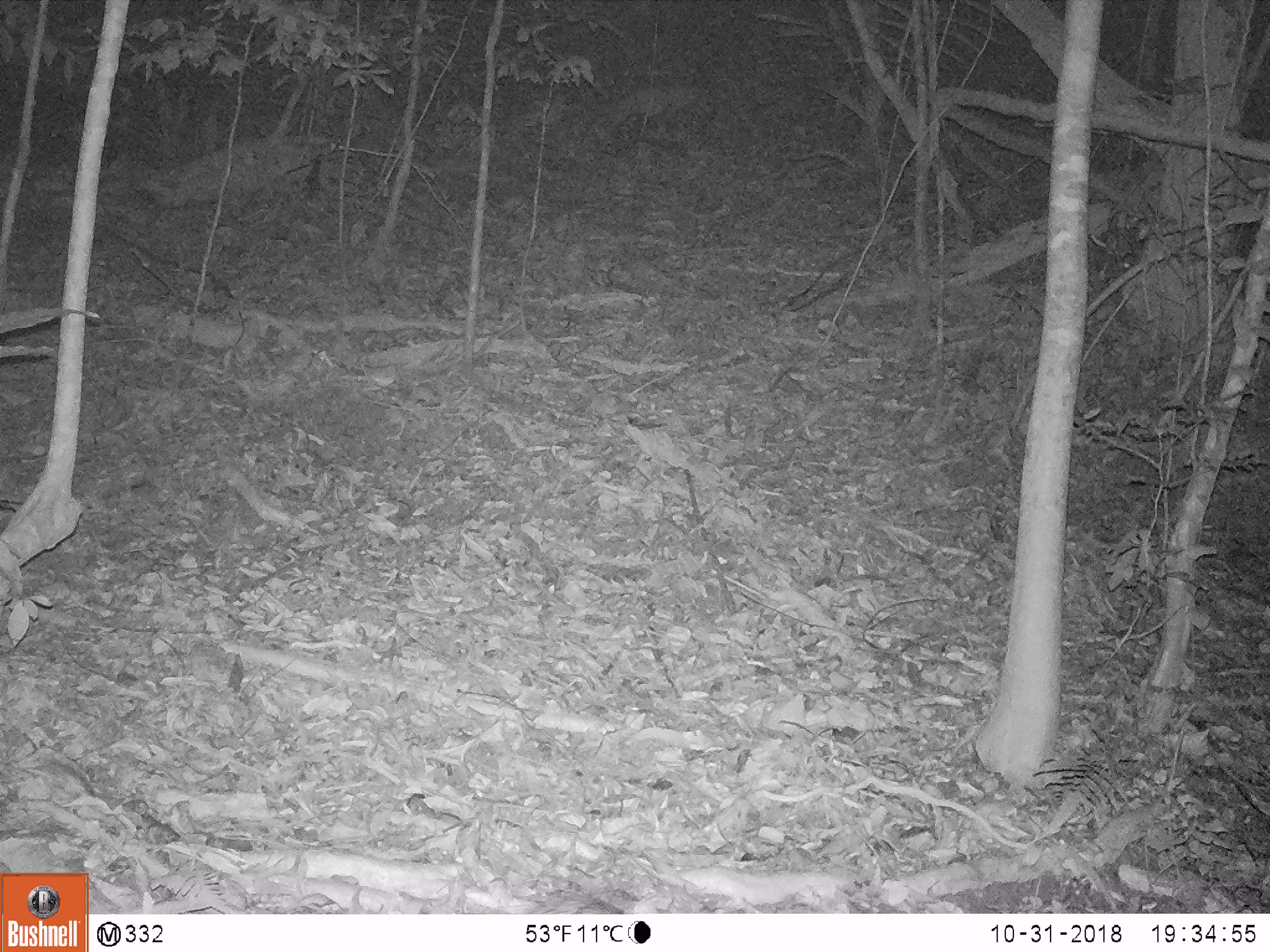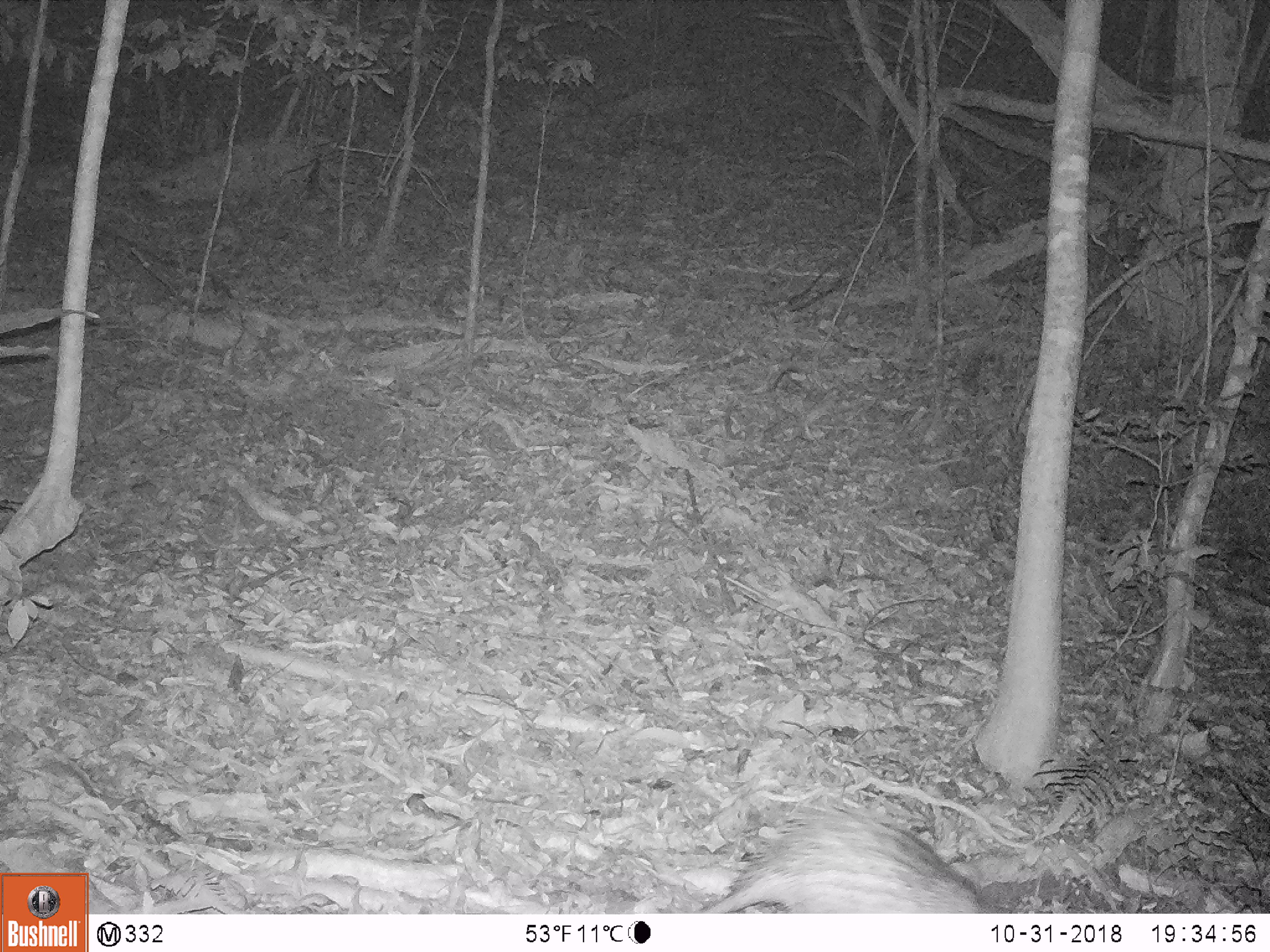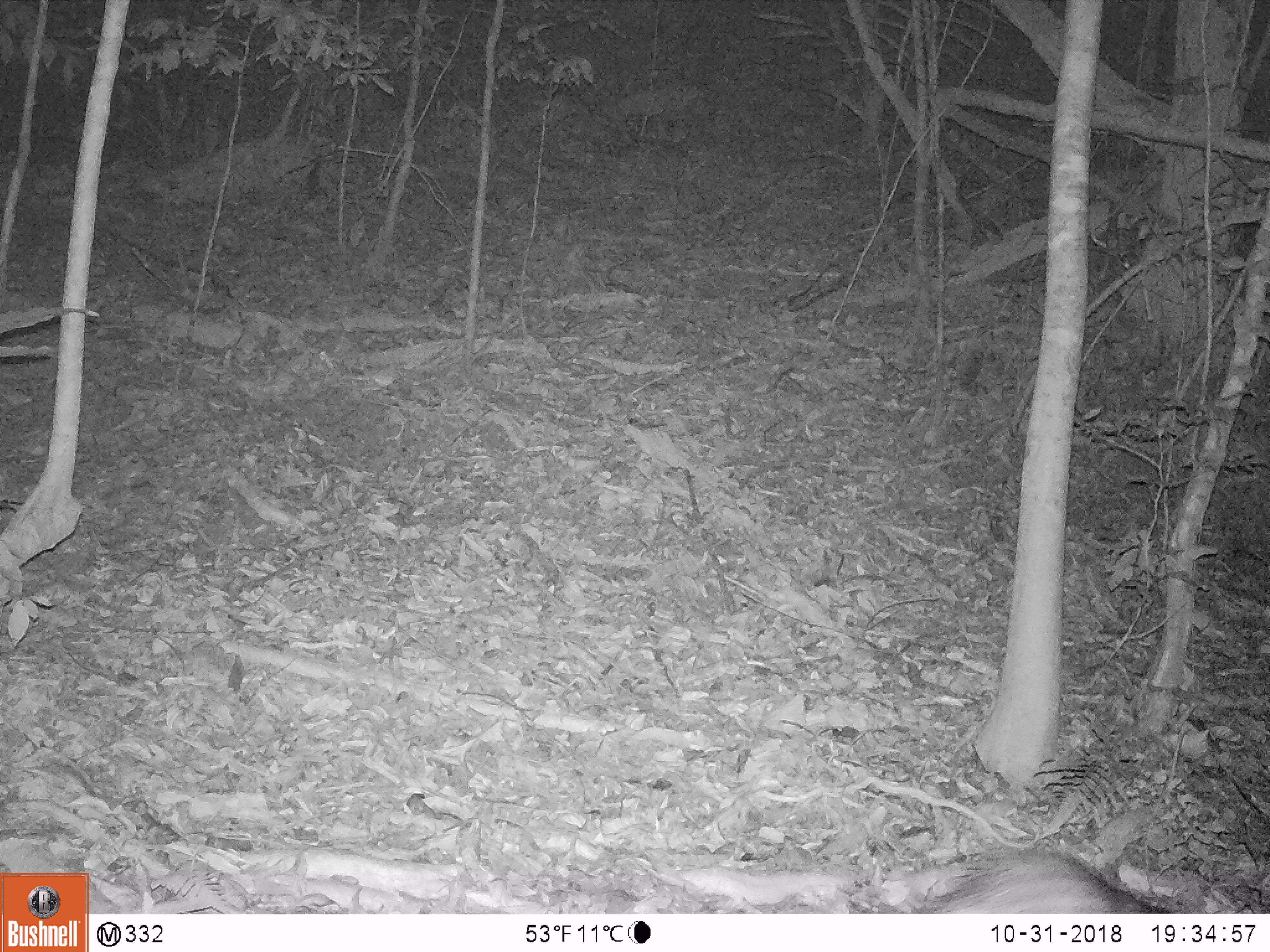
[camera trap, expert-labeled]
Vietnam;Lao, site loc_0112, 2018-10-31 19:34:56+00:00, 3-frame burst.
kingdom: Animalia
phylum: Chordata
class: Mammalia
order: Rodentia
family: Hystricidae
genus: Atherurus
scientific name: Atherurus macrourus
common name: asiatic brush-tailed porcupine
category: asiatic brush tailed porcupine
Asiatic brush tailed porcupine (asiatic brush-tailed porcupine) (Atherurus macrourus). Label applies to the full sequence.